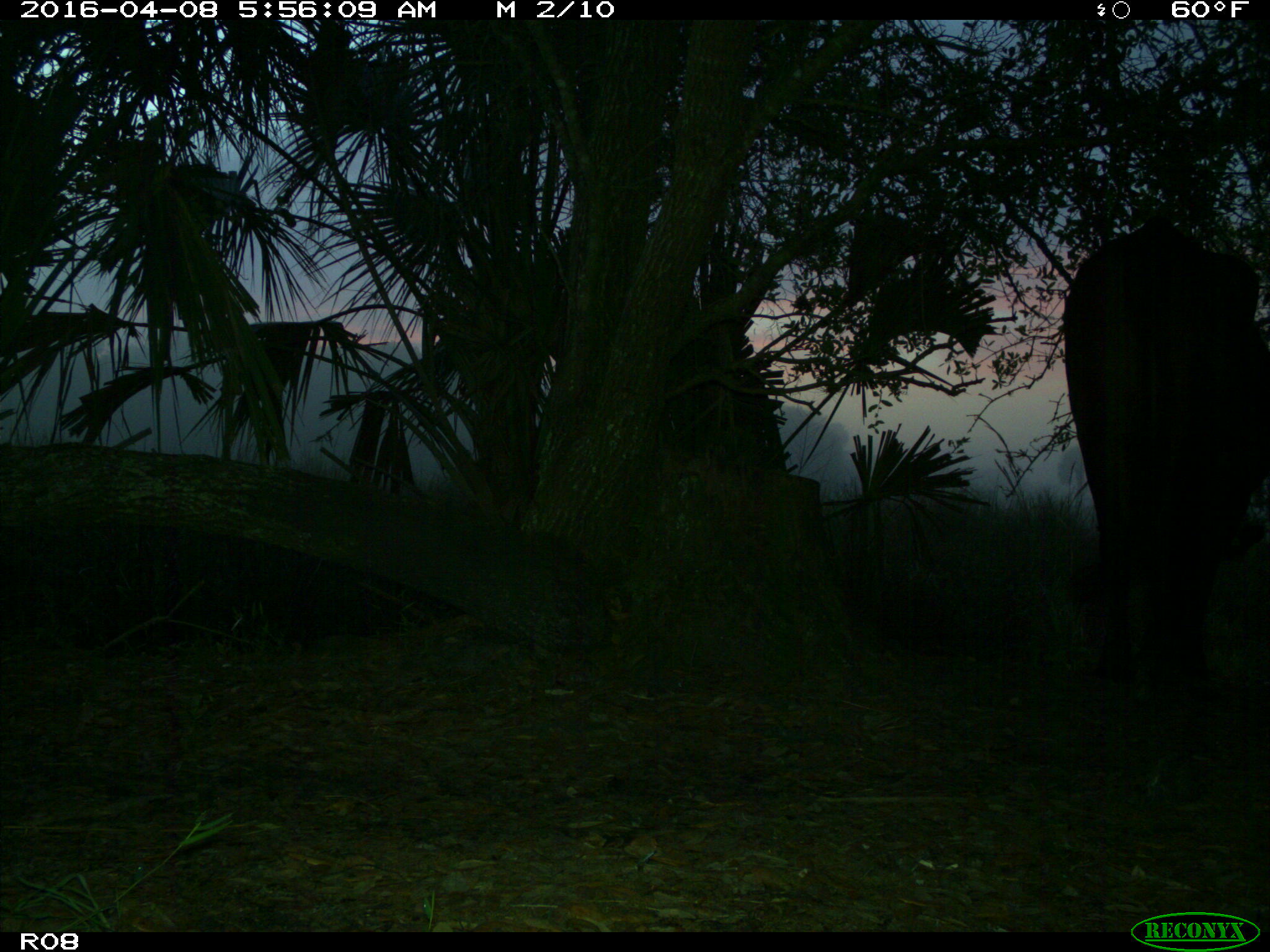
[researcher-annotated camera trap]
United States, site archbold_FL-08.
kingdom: Animalia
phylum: Chordata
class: Mammalia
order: Artiodactyla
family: Bovidae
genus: Bos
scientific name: Bos taurus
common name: domestic cow